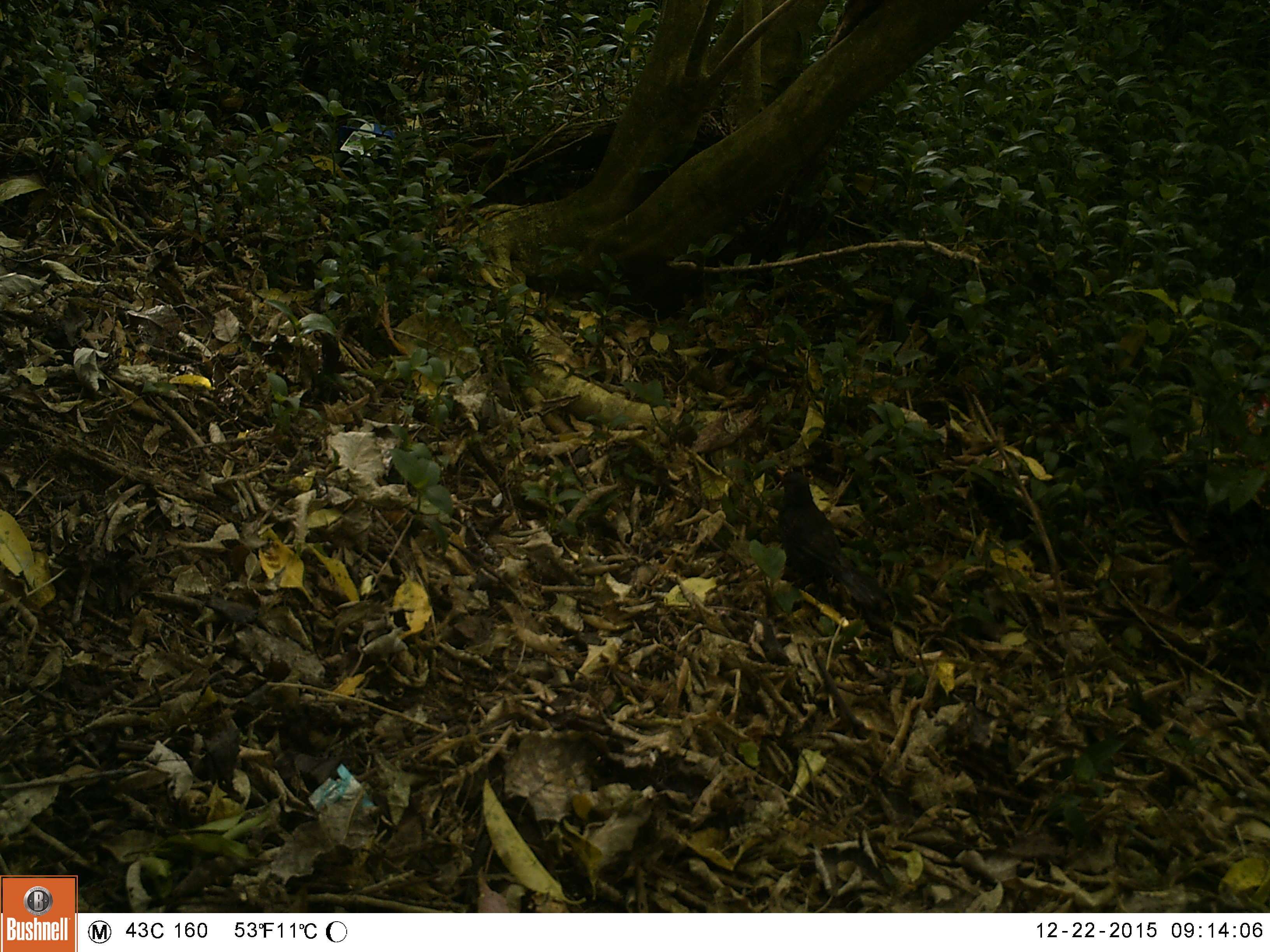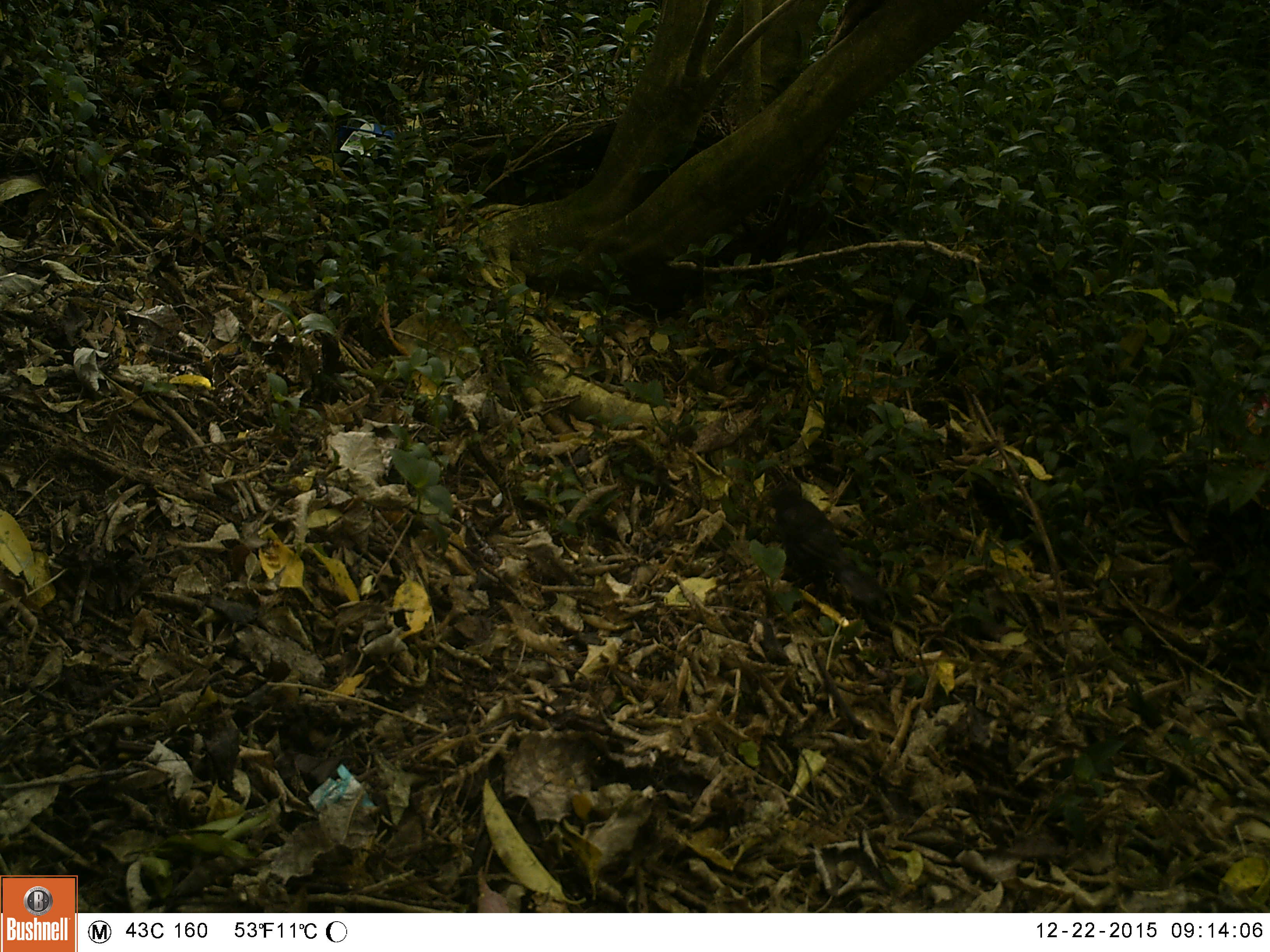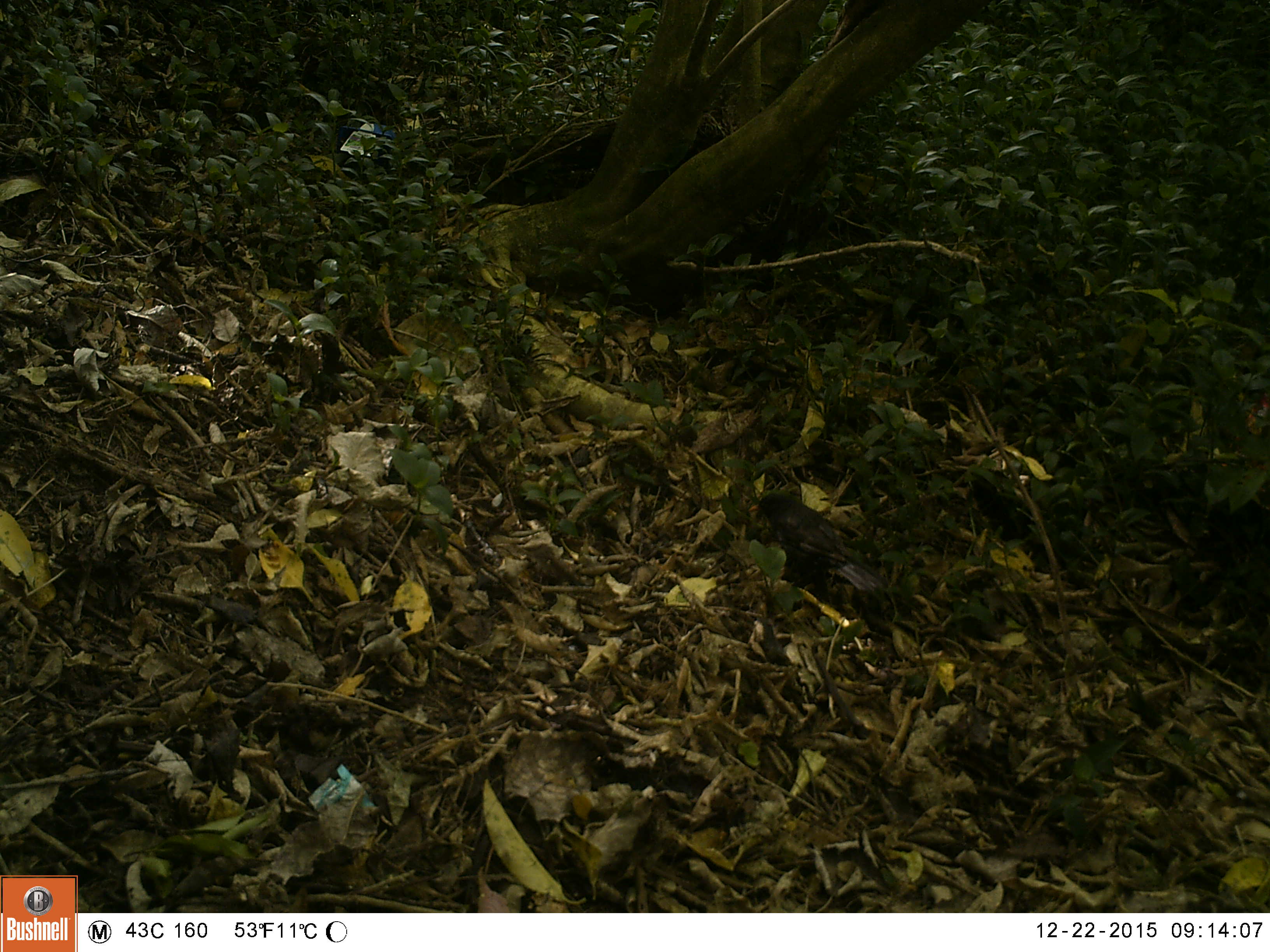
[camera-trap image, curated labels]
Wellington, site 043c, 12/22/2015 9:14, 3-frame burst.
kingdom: Animalia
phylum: Chordata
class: Aves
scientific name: Aves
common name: bird